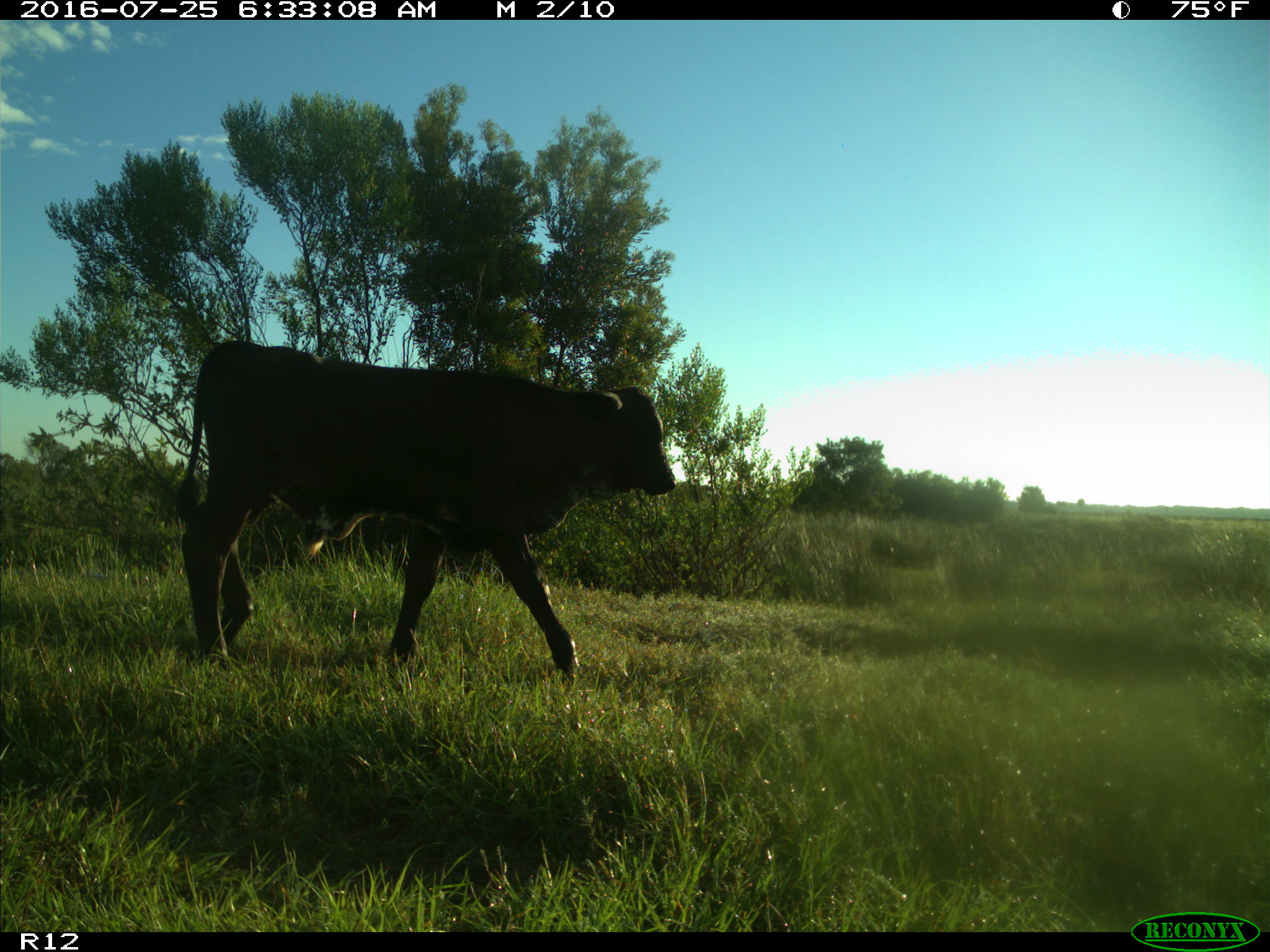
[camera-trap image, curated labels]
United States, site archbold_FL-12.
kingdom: Animalia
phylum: Chordata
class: Mammalia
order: Artiodactyla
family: Bovidae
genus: Bos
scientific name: Bos taurus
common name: domestic cow